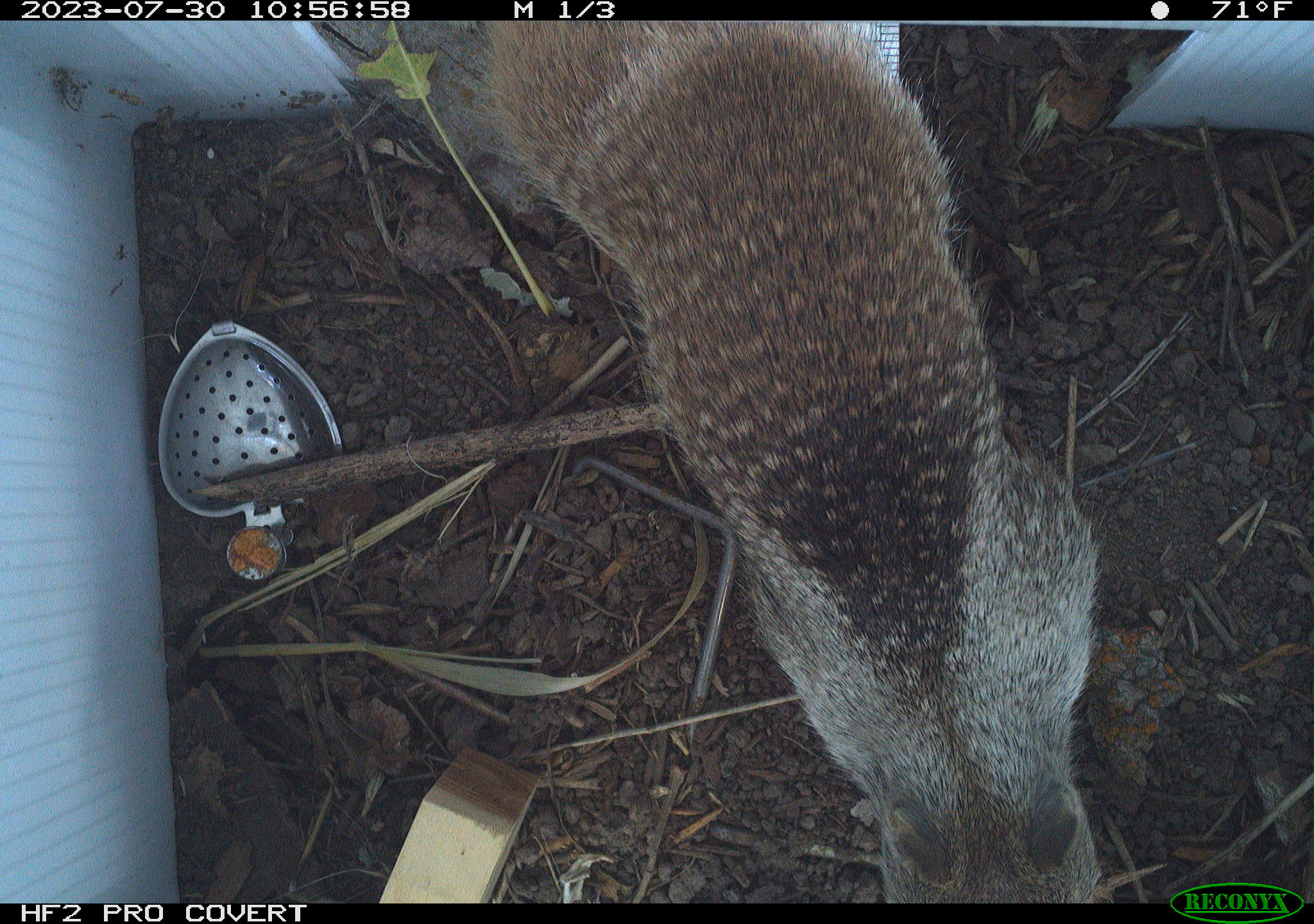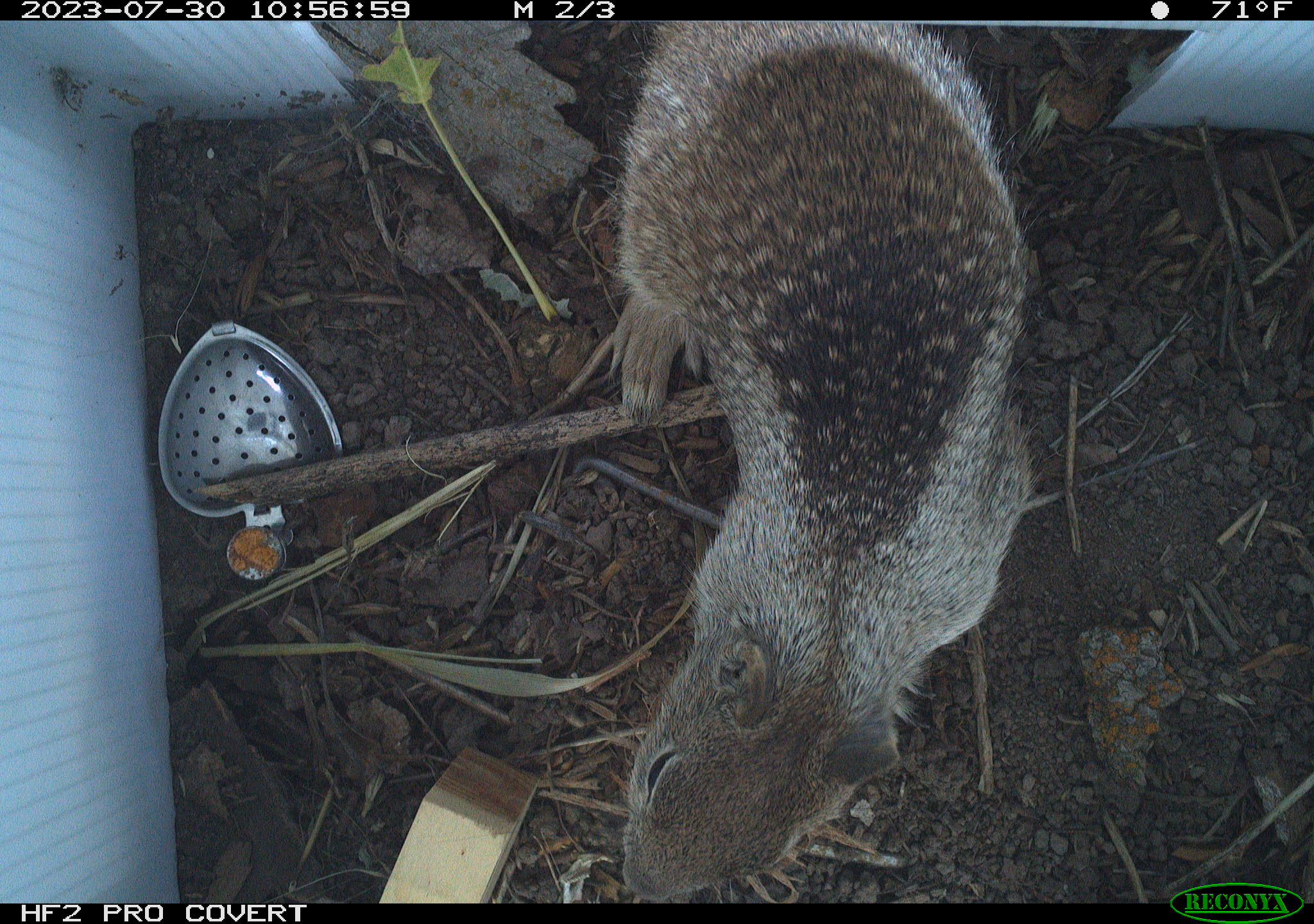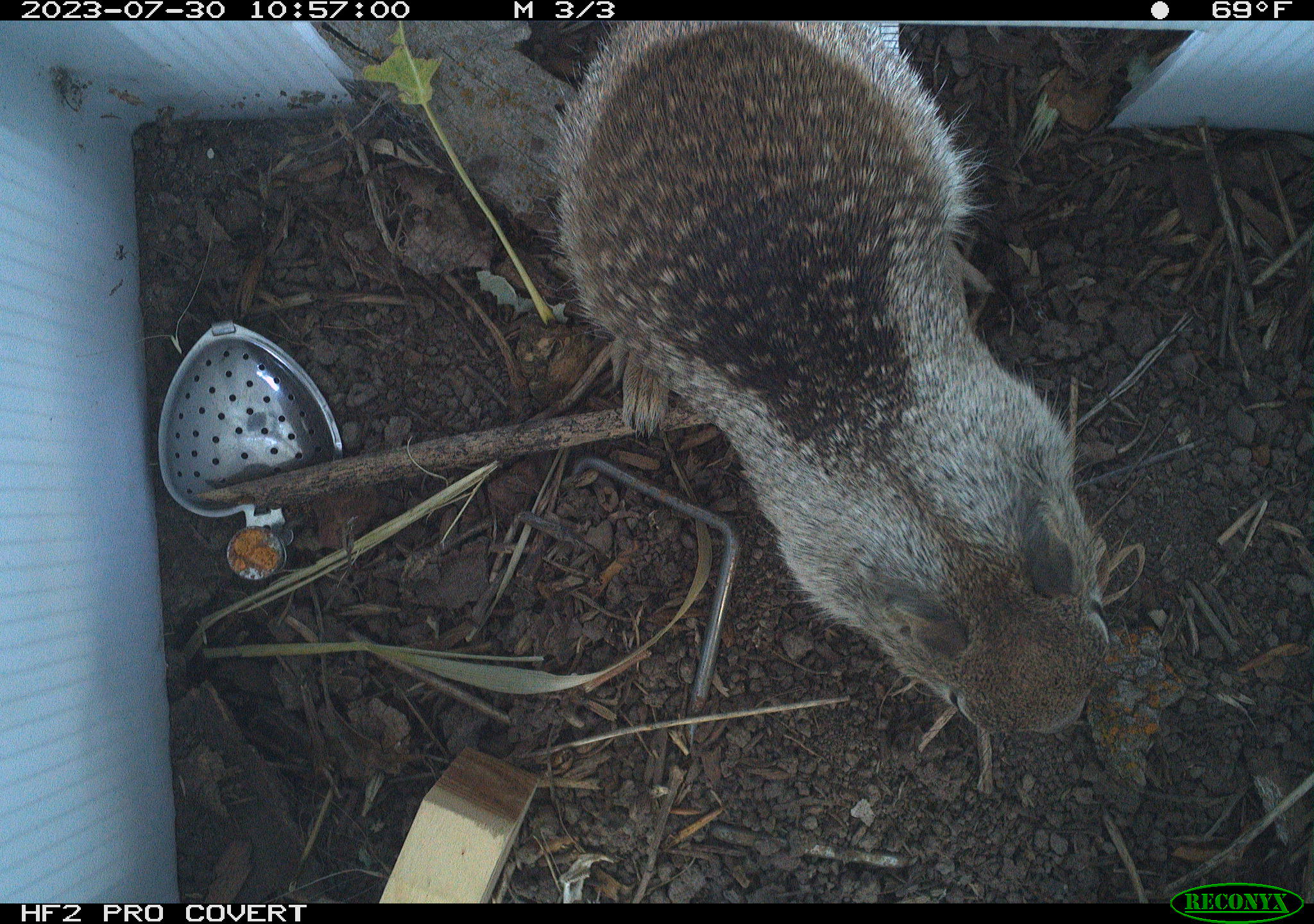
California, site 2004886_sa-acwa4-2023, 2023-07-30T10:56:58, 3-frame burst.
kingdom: Animalia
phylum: Chordata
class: Mammalia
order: Rodentia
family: Sciuridae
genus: Otospermophilus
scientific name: Otospermophilus beecheyi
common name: california ground squirrel